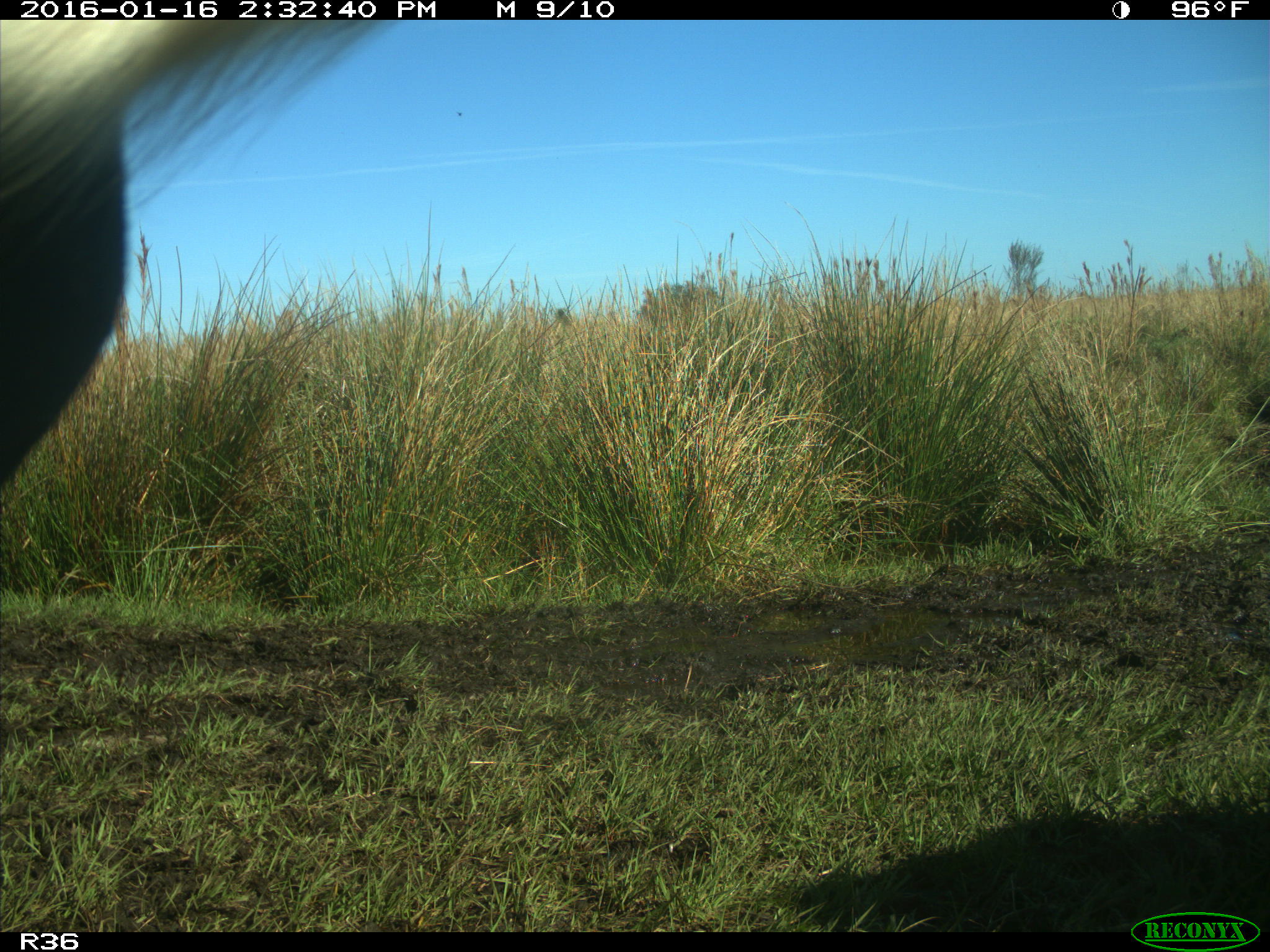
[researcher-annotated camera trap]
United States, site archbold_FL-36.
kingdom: Animalia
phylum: Chordata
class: Mammalia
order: Artiodactyla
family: Bovidae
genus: Bos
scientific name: Bos taurus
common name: domestic cow